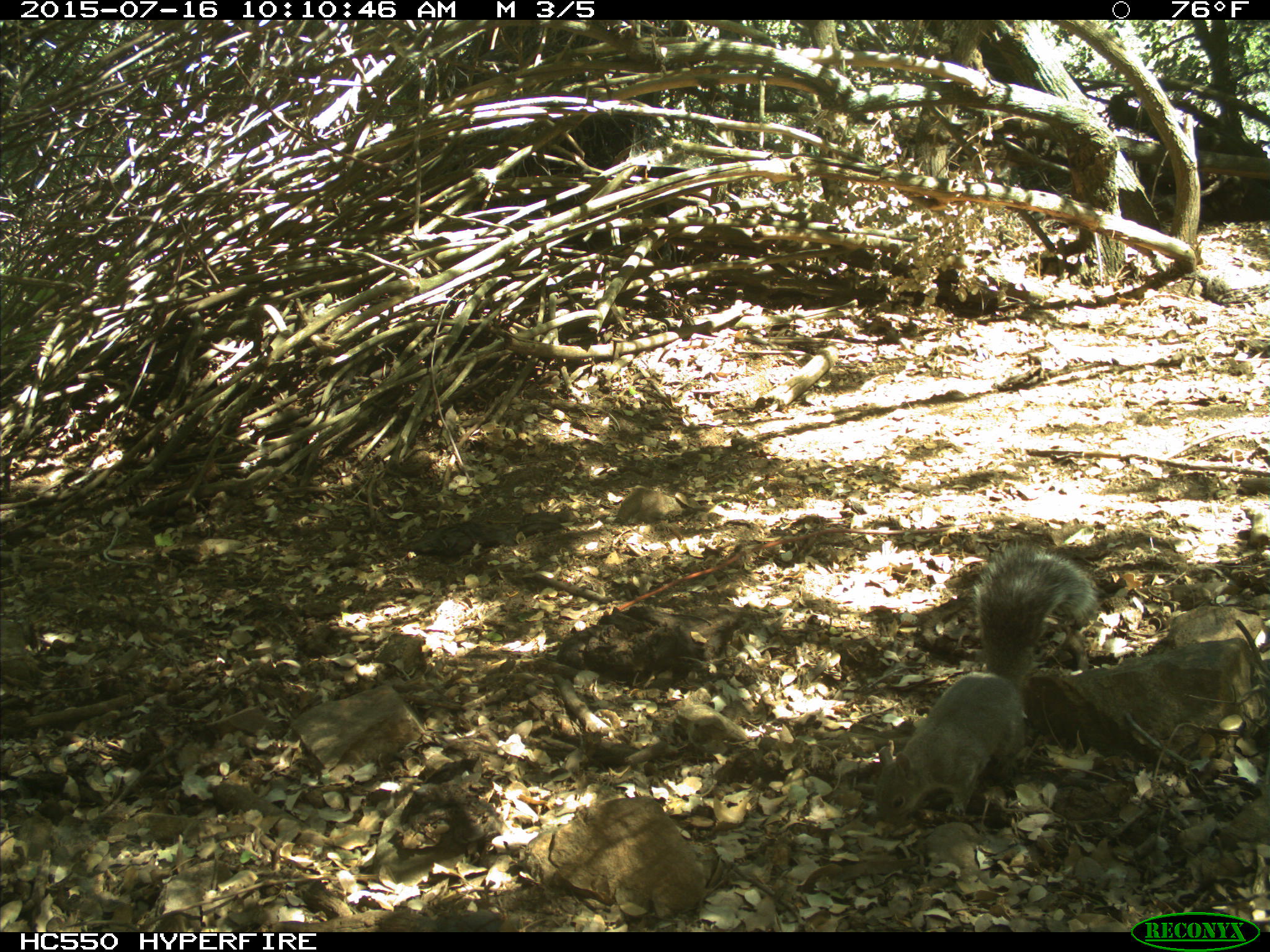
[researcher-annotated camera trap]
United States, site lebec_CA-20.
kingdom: Animalia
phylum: Chordata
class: Mammalia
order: Rodentia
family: Sciuridae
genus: Sciurus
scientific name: Sciurus carolinensis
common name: eastern gray squirrel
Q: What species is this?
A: Sciurus carolinensis (eastern gray squirrel).